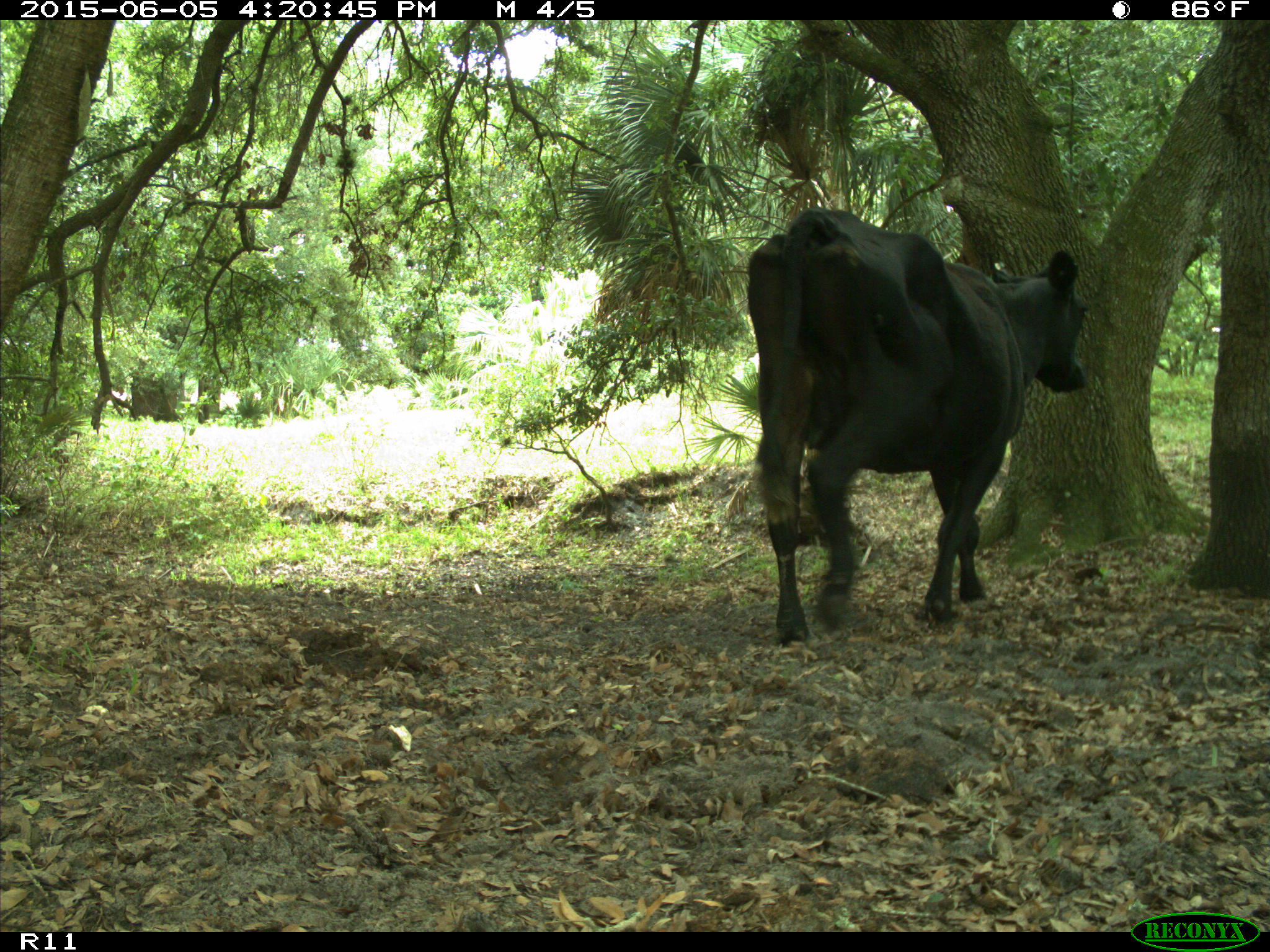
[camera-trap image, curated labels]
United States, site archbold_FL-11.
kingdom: Animalia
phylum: Chordata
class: Mammalia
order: Artiodactyla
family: Bovidae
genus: Bos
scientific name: Bos taurus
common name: domestic cow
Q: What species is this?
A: Bos taurus (domestic cow).